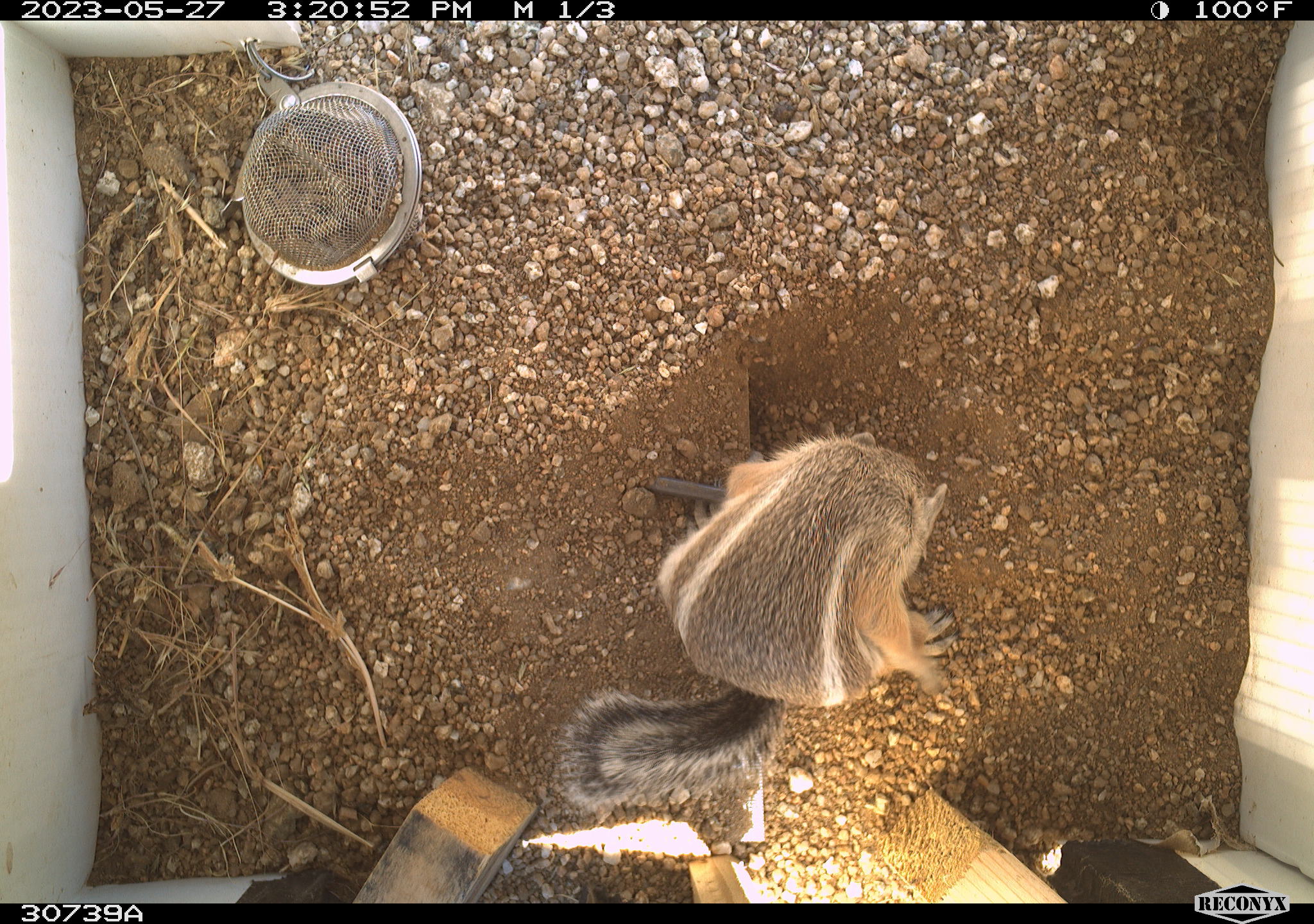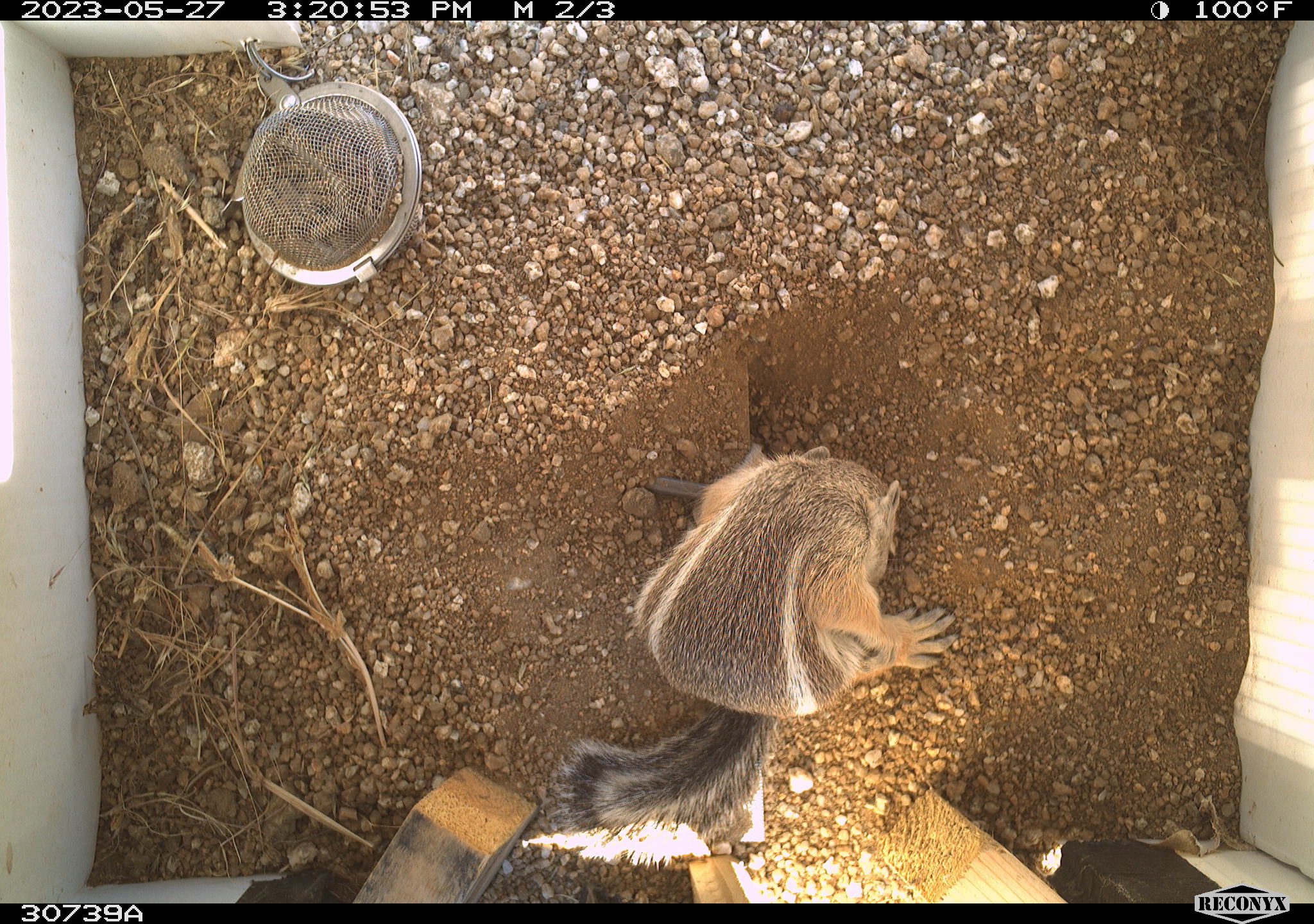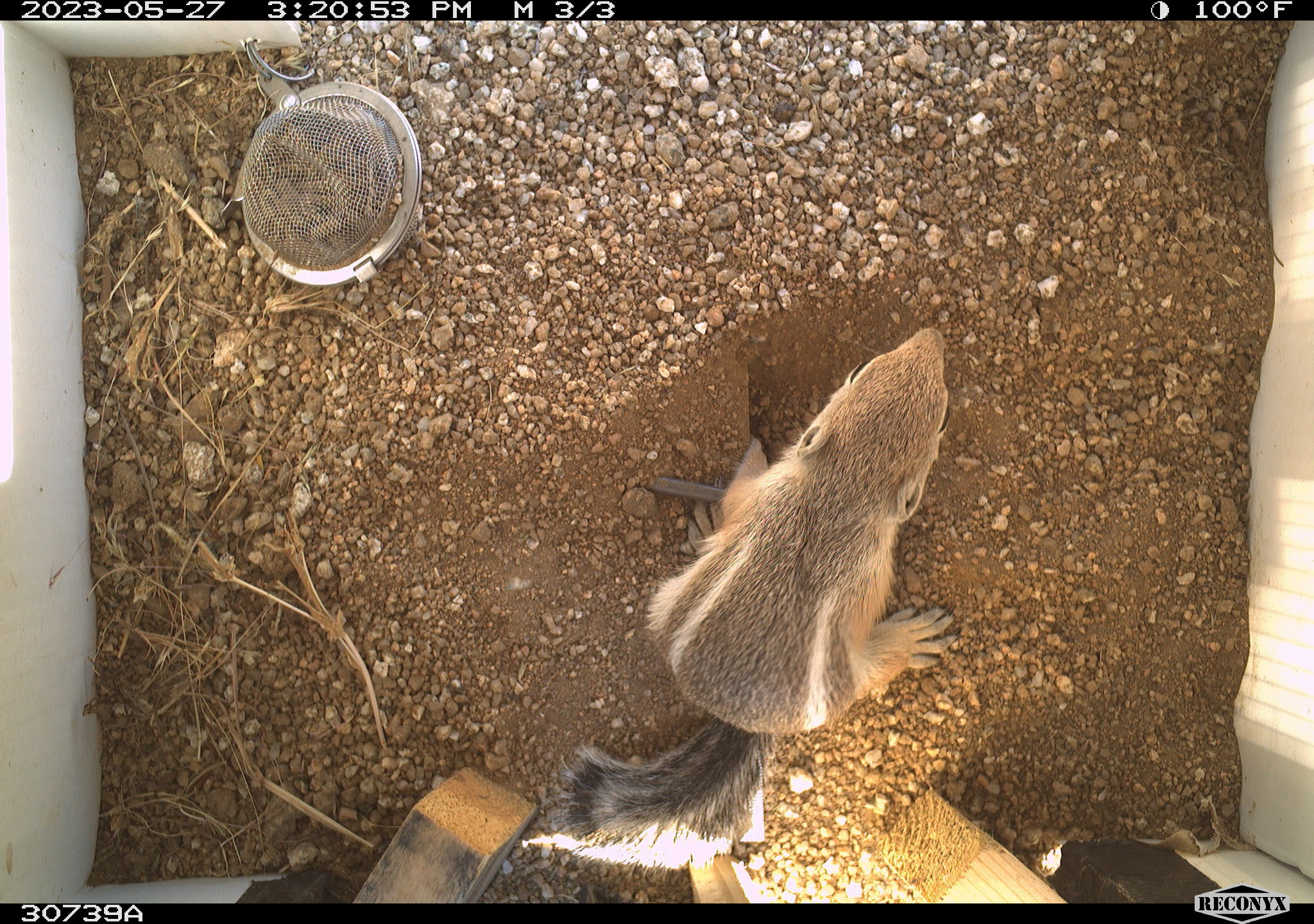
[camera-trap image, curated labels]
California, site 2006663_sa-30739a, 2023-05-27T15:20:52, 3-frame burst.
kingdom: Animalia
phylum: Chordata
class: Mammalia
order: Rodentia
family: Sciuridae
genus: Ammospermophilus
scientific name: Ammospermophilus leucurus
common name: white-tailed antelope squirrel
White-tailed antelope squirrel (Ammospermophilus leucurus).